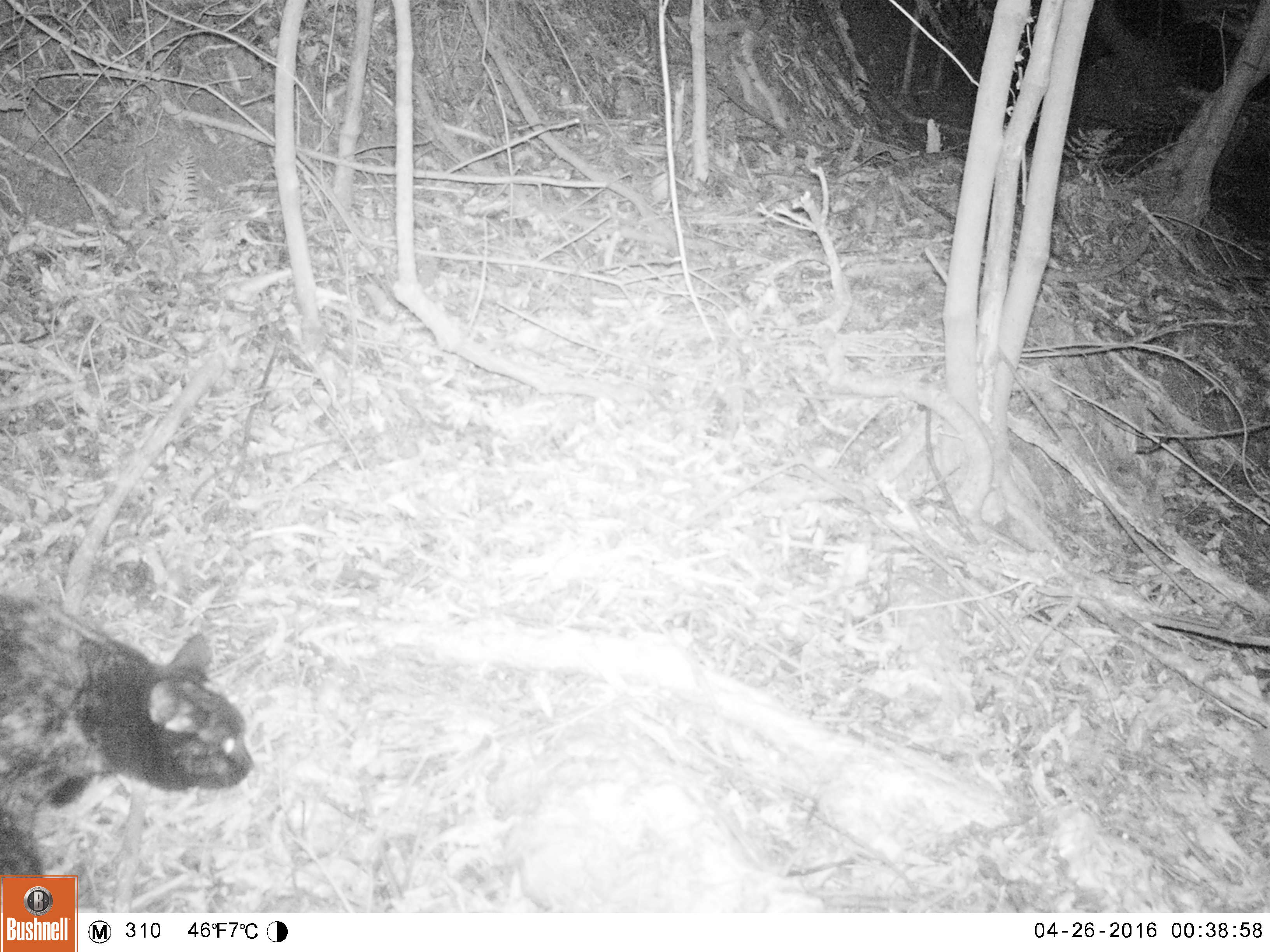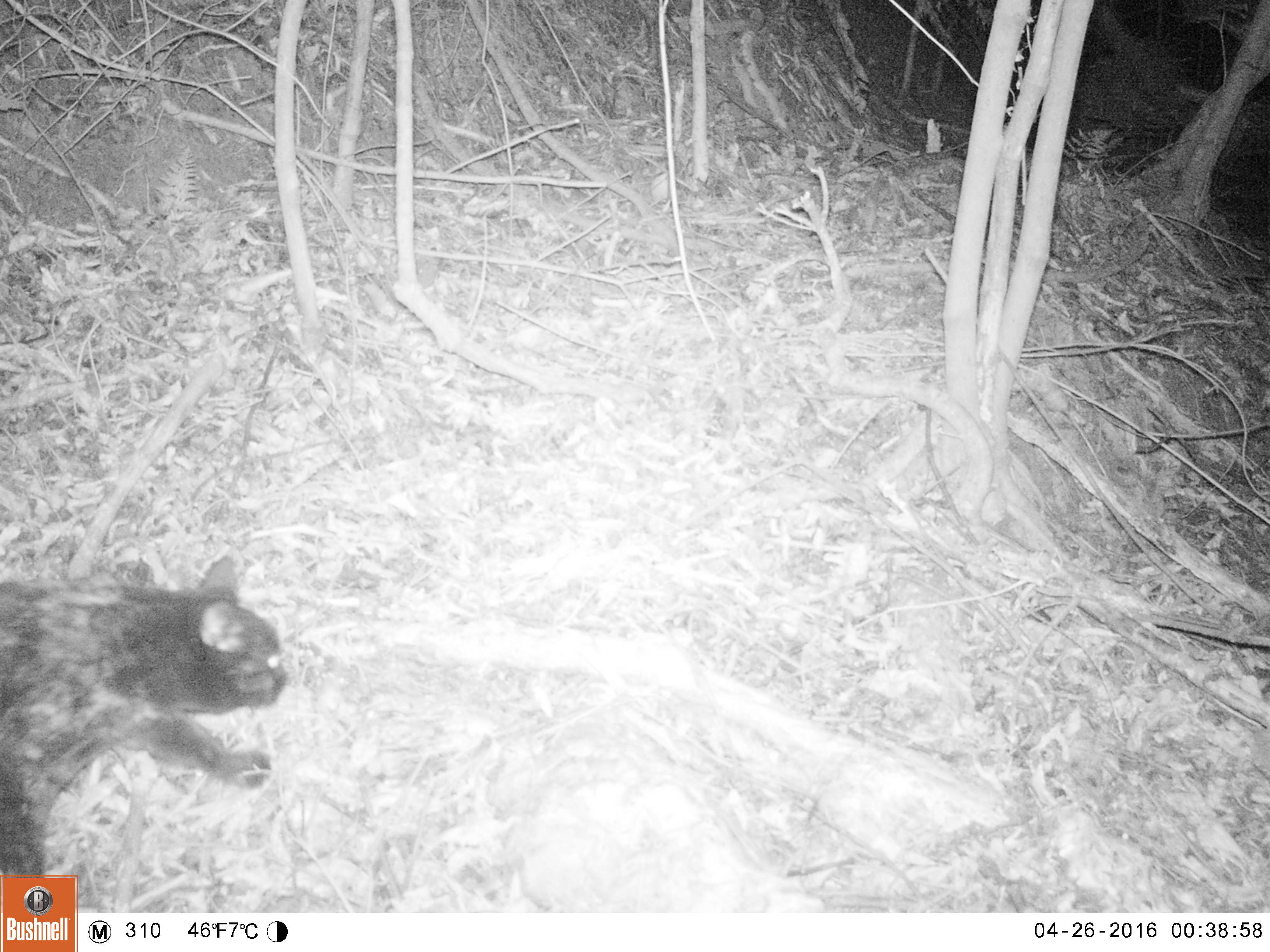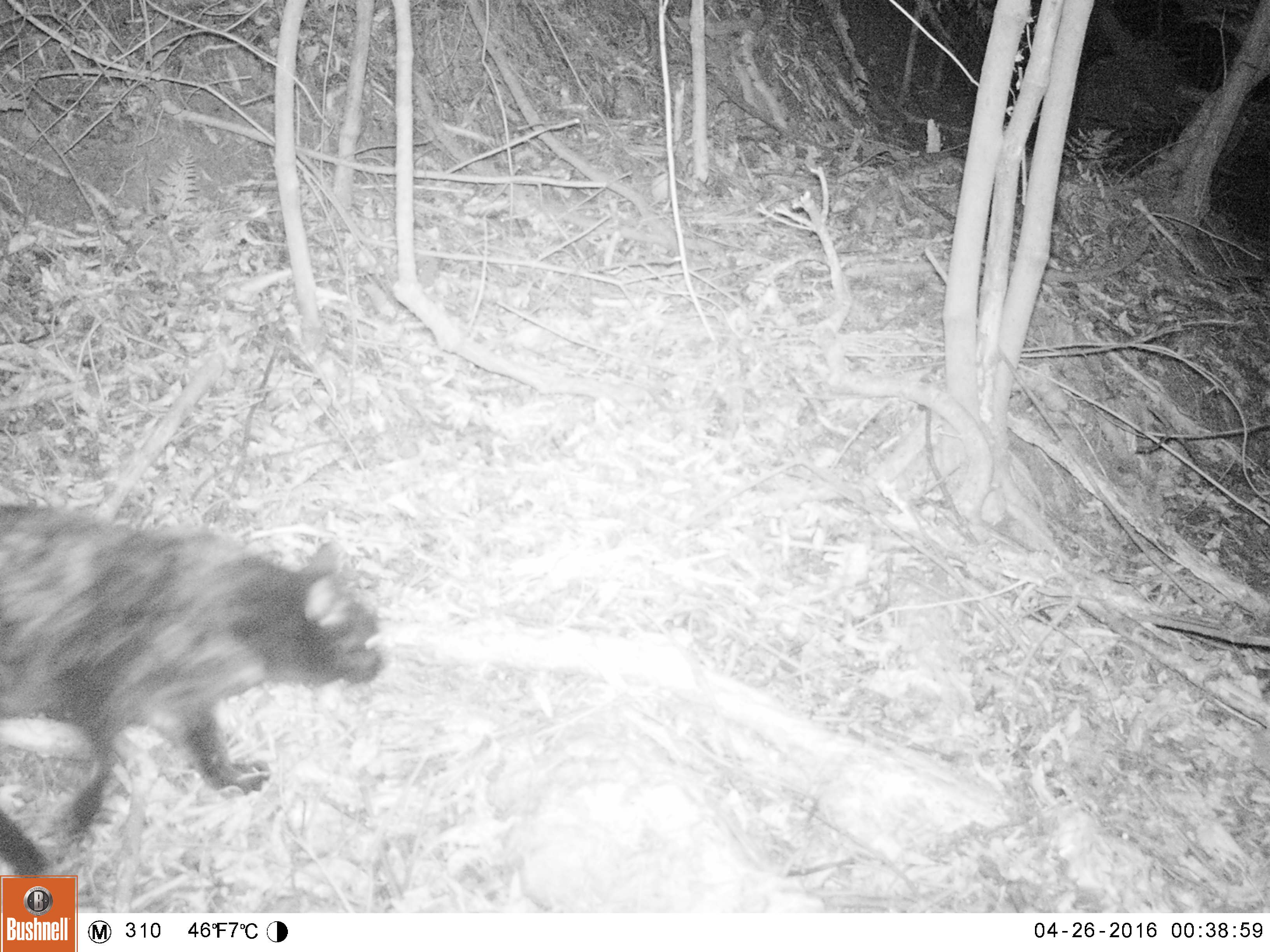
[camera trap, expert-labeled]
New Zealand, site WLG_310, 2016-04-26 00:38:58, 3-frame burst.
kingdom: Animalia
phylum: Chordata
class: Mammalia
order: Carnivora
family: Felidae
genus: Felis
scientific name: Felis catus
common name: domestic cat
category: cat